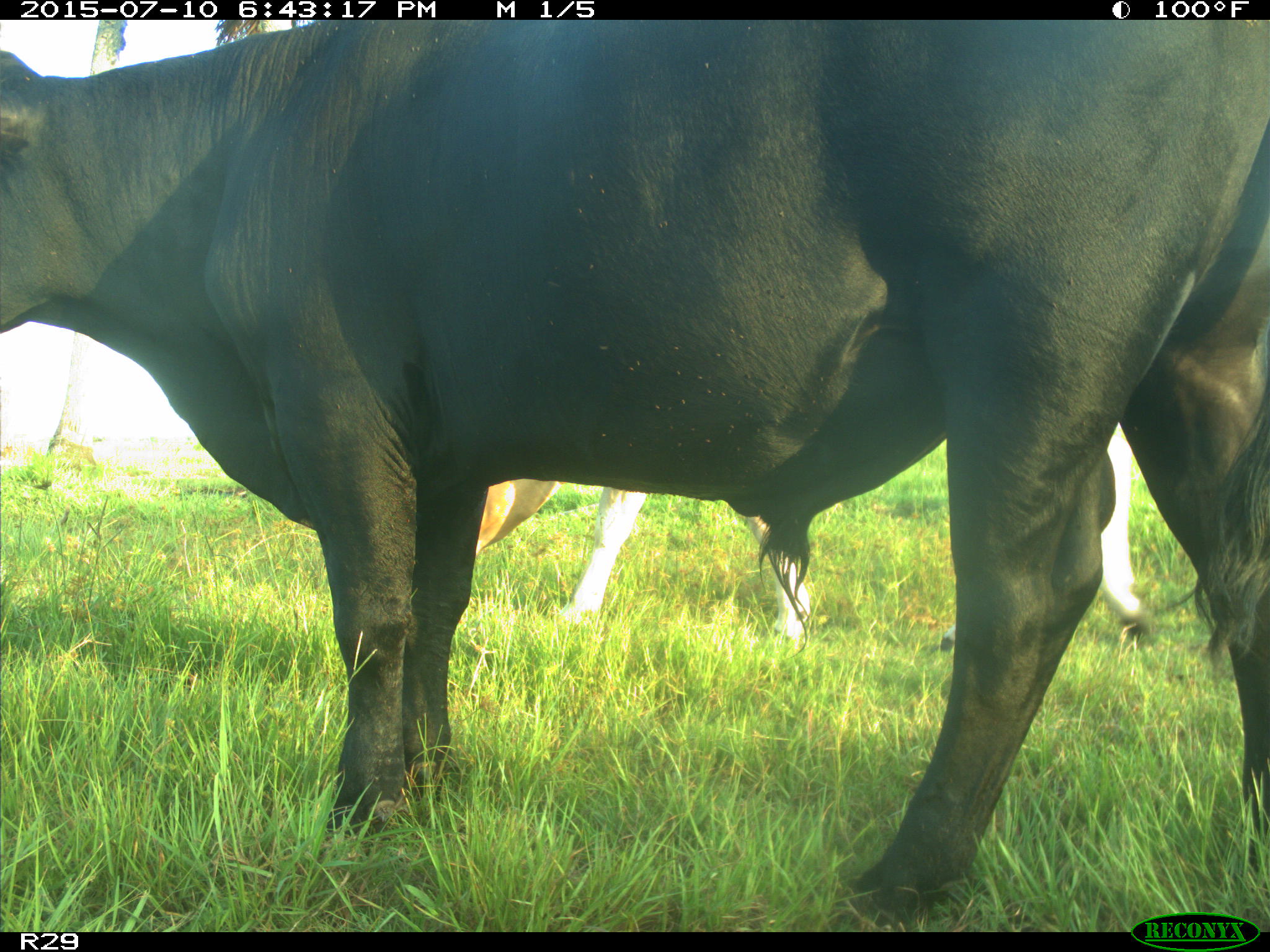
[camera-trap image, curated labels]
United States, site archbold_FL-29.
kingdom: Animalia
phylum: Chordata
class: Mammalia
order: Artiodactyla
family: Bovidae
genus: Bos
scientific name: Bos taurus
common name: domestic cow